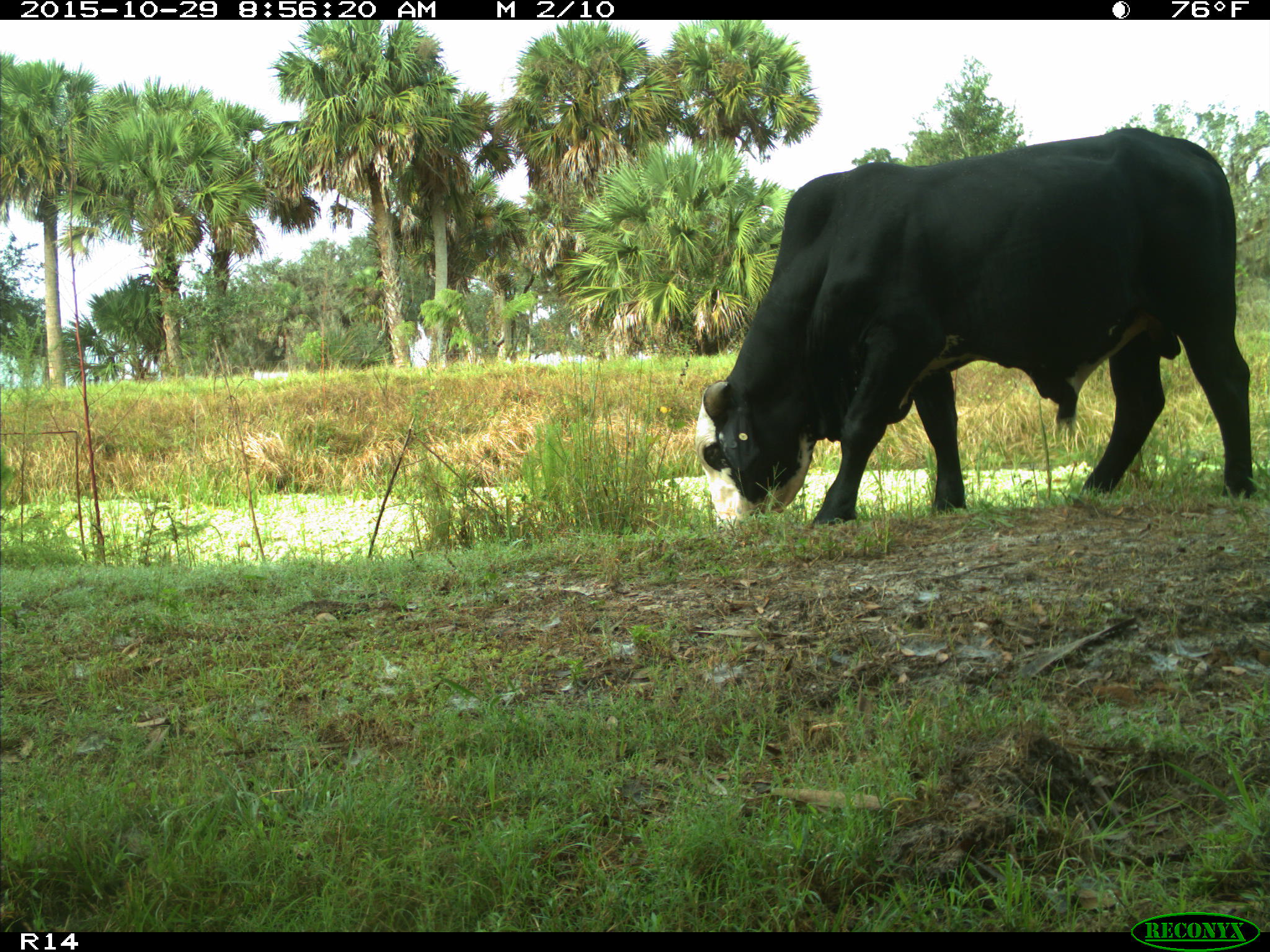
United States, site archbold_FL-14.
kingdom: Animalia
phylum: Chordata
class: Mammalia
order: Artiodactyla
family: Bovidae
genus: Bos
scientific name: Bos taurus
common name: domestic cow